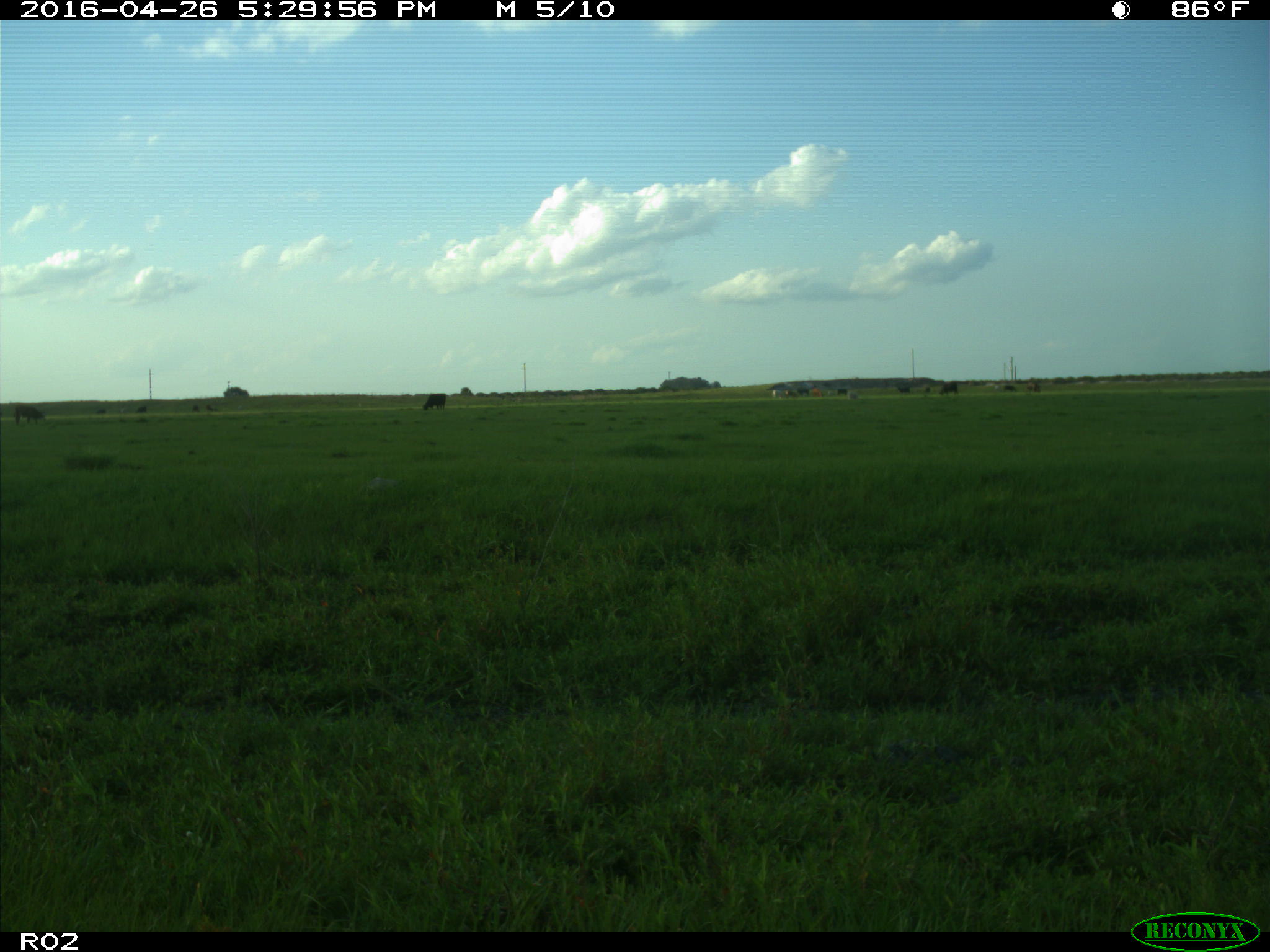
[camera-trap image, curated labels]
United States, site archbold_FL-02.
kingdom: Animalia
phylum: Chordata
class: Mammalia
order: Artiodactyla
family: Bovidae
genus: Bos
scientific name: Bos taurus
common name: domestic cow